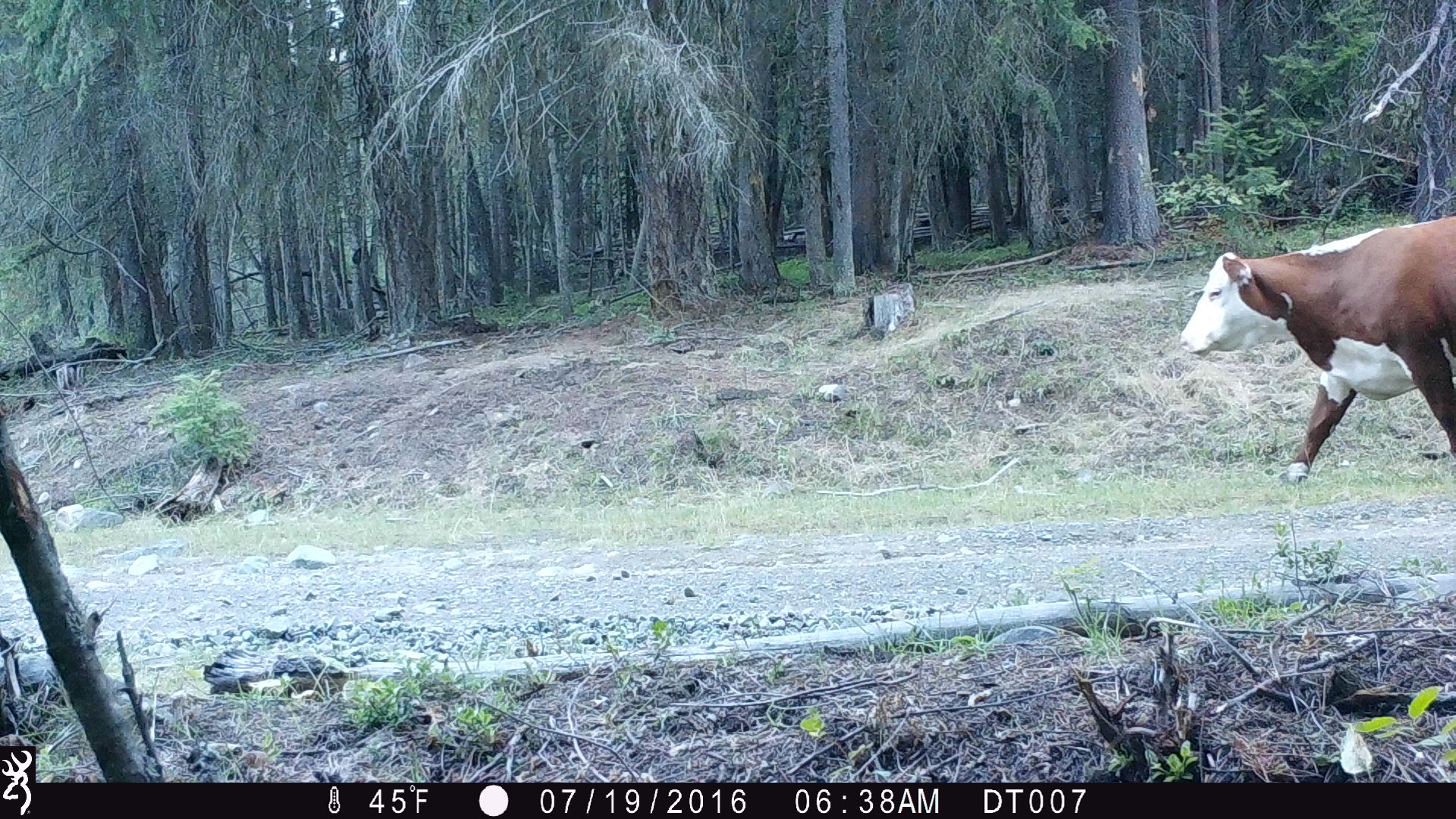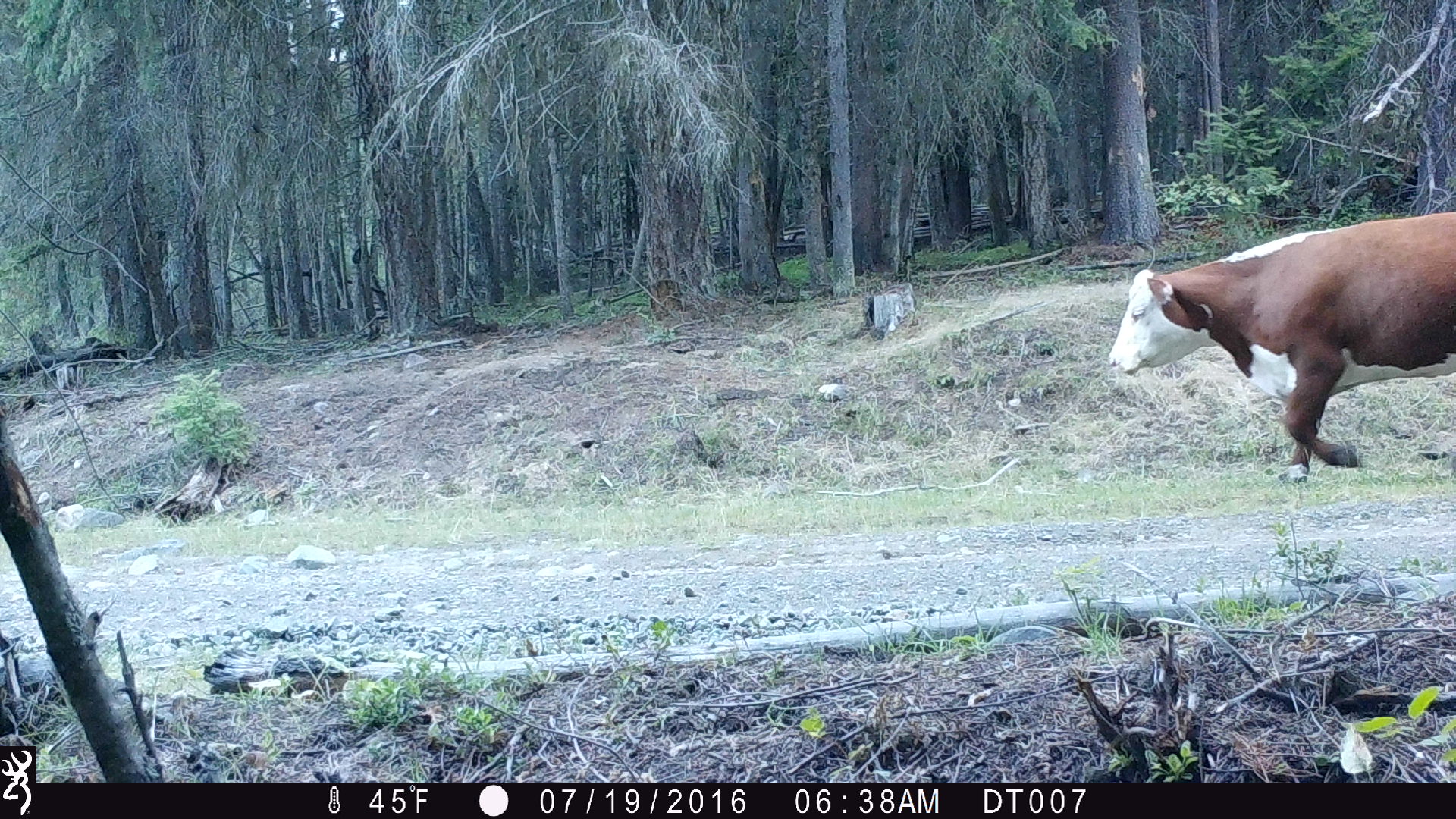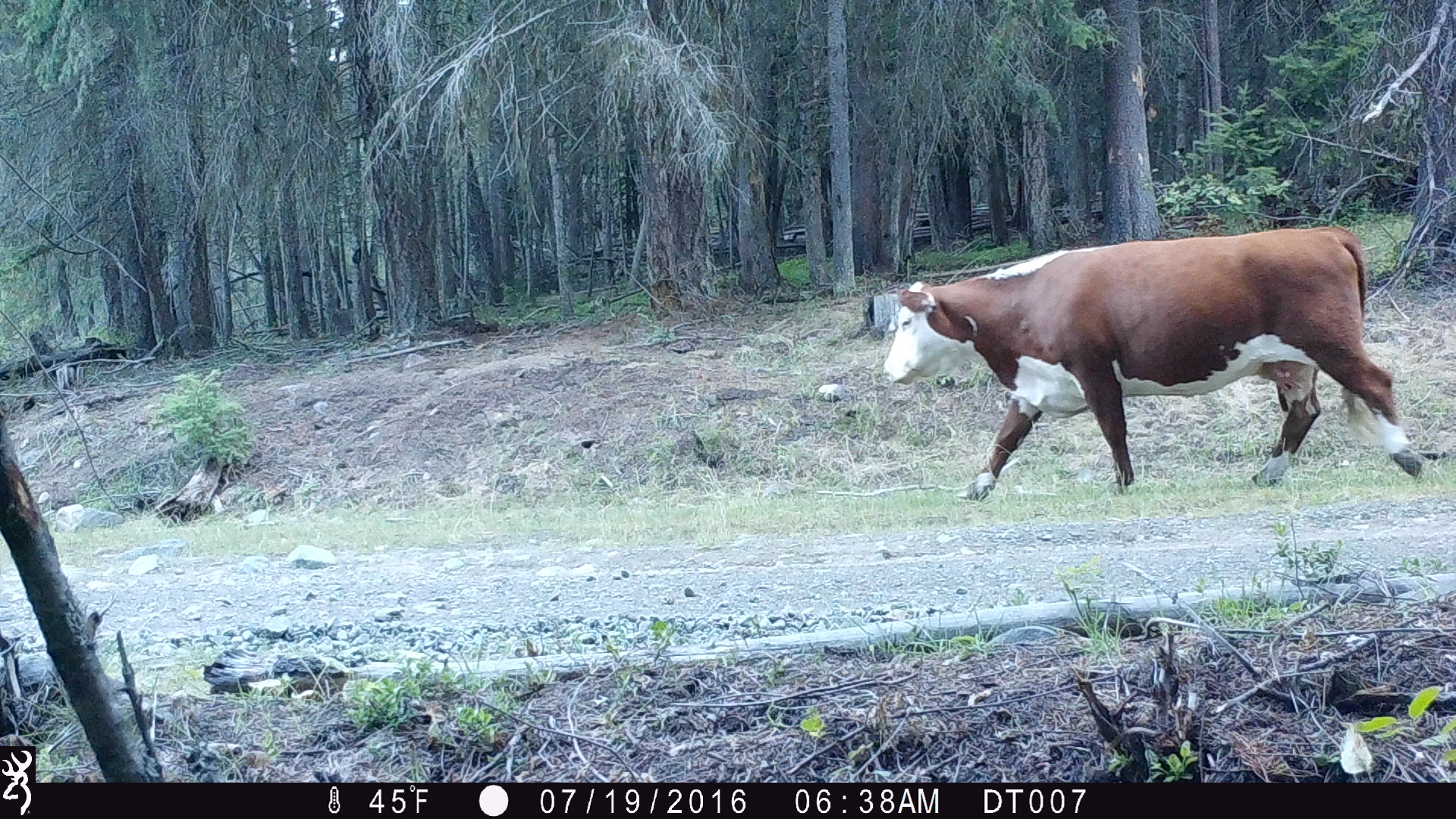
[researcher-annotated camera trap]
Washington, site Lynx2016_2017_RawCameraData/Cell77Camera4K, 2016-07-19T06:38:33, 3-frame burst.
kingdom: Animalia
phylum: Chordata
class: Mammalia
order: Artiodactyla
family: Bovidae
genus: Bos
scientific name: Bos taurus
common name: domestic cattle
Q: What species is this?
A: Domestic cattle (Bos taurus).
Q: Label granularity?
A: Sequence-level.